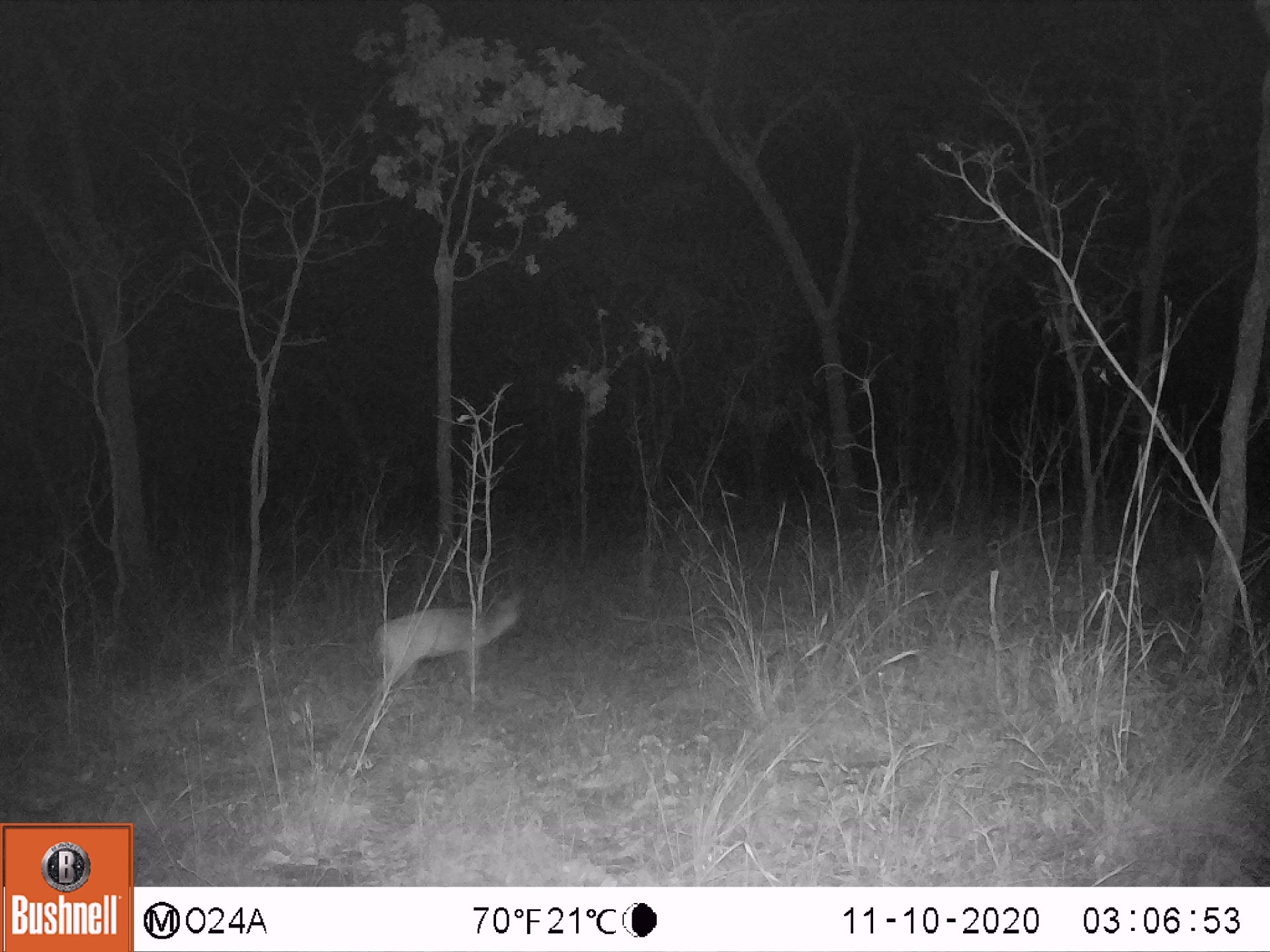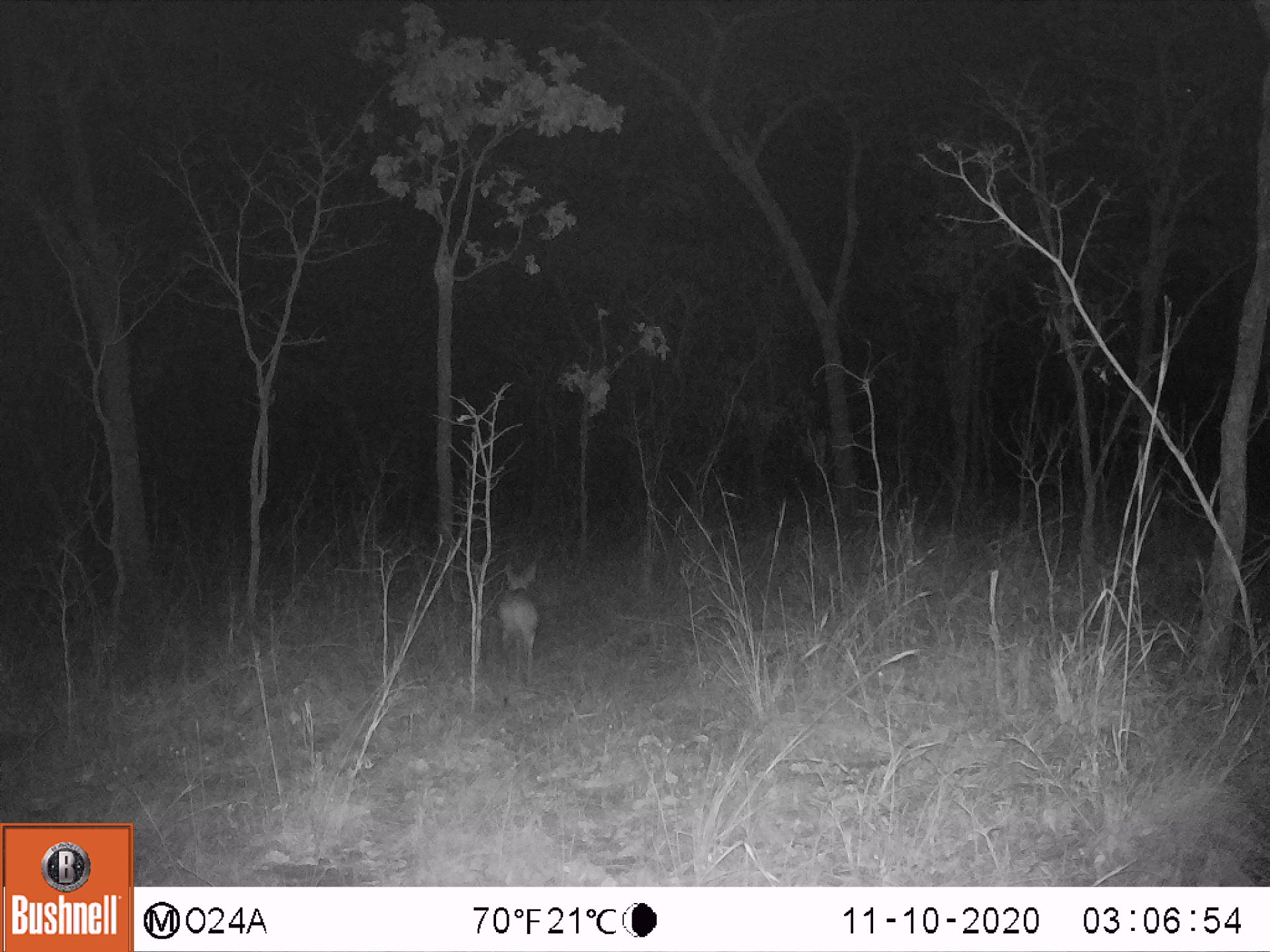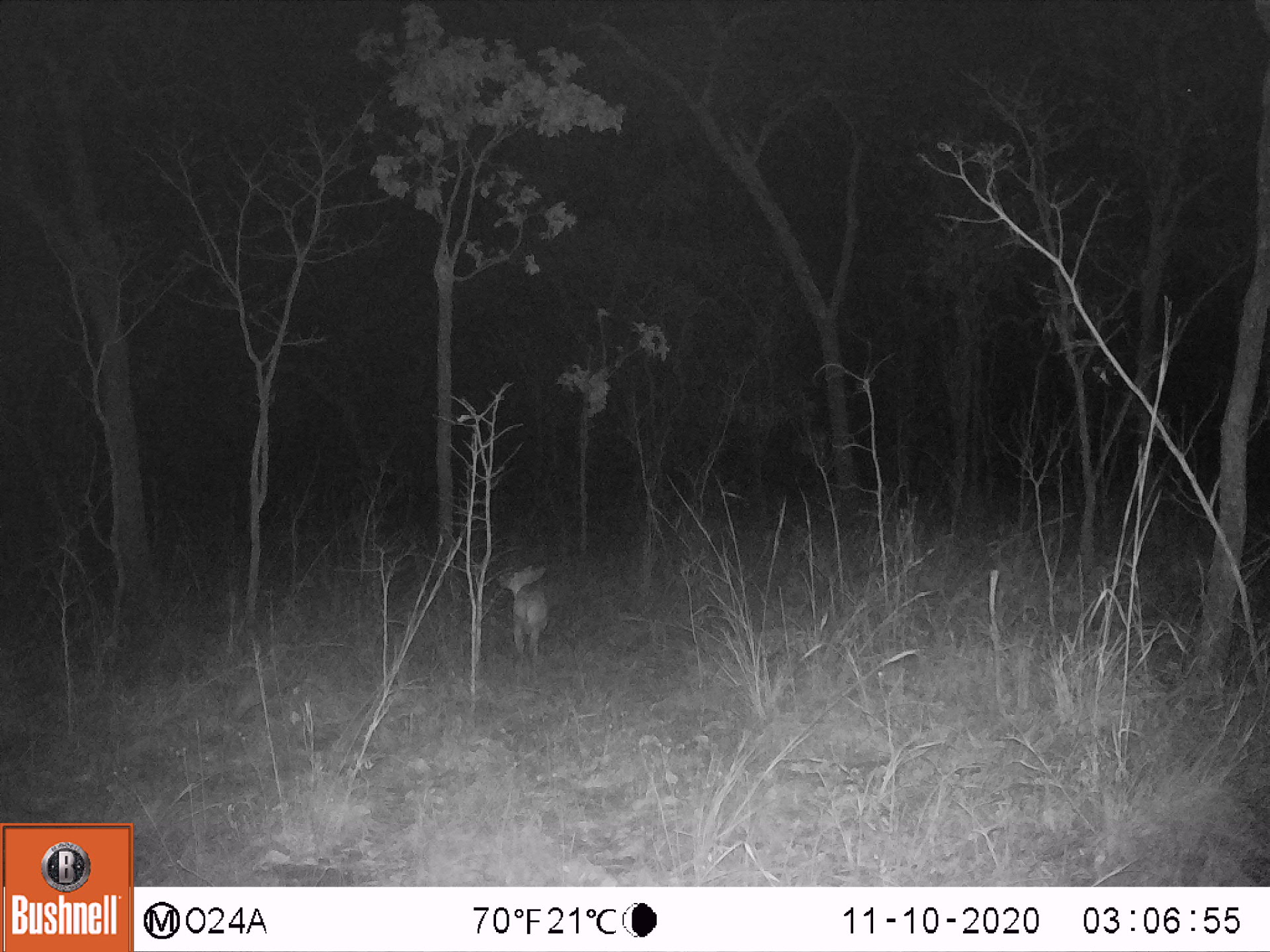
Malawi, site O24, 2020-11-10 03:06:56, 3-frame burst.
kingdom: Animalia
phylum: Chordata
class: Mammalia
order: Artiodactyla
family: Bovidae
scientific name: Antilopinae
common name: small antelope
Small antelope (Antilopinae), count 1.